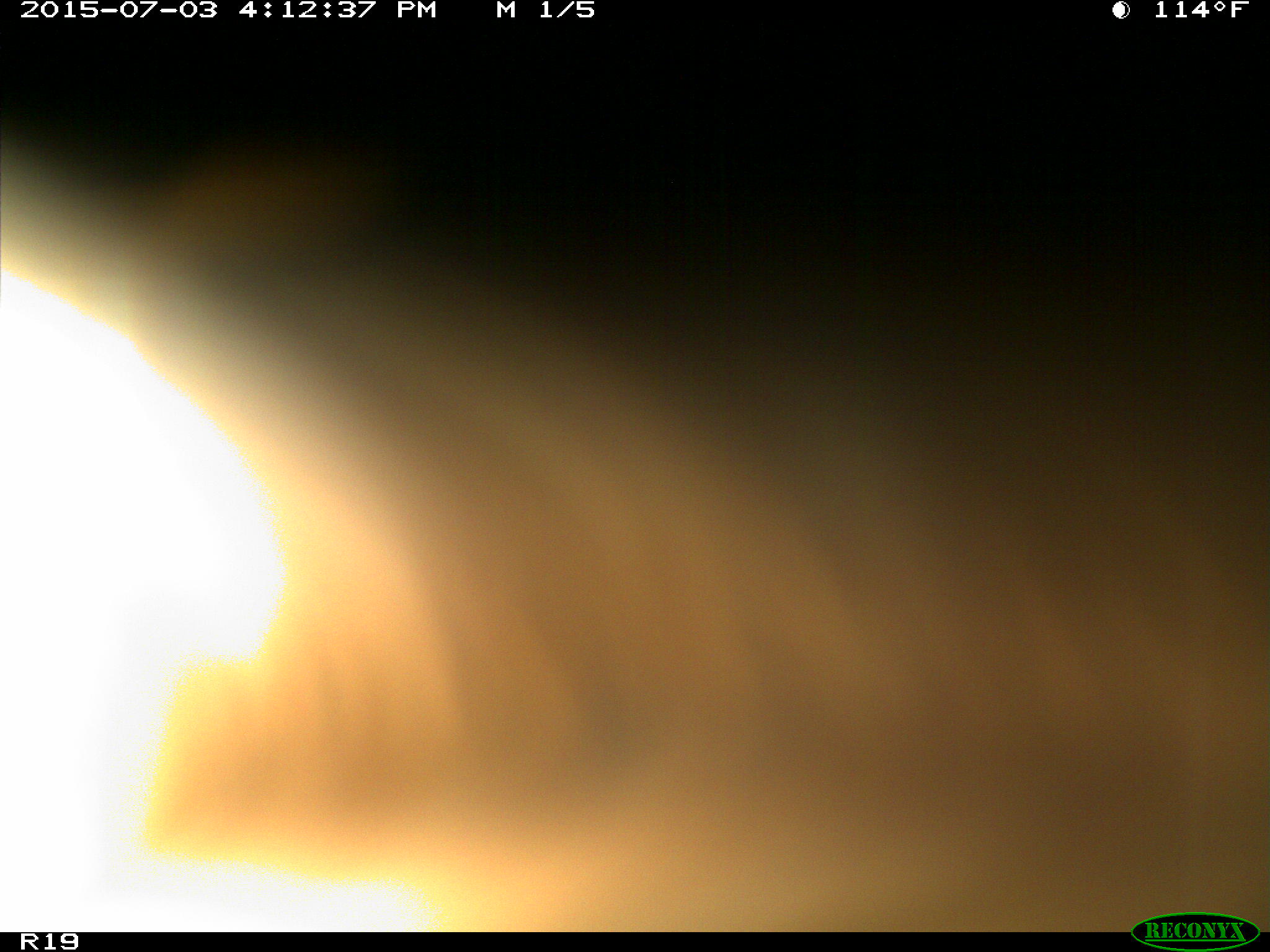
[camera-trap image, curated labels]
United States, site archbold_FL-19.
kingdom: Animalia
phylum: Chordata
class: Mammalia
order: Artiodactyla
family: Bovidae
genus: Bos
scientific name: Bos taurus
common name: domestic cow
Bos taurus (domestic cow).